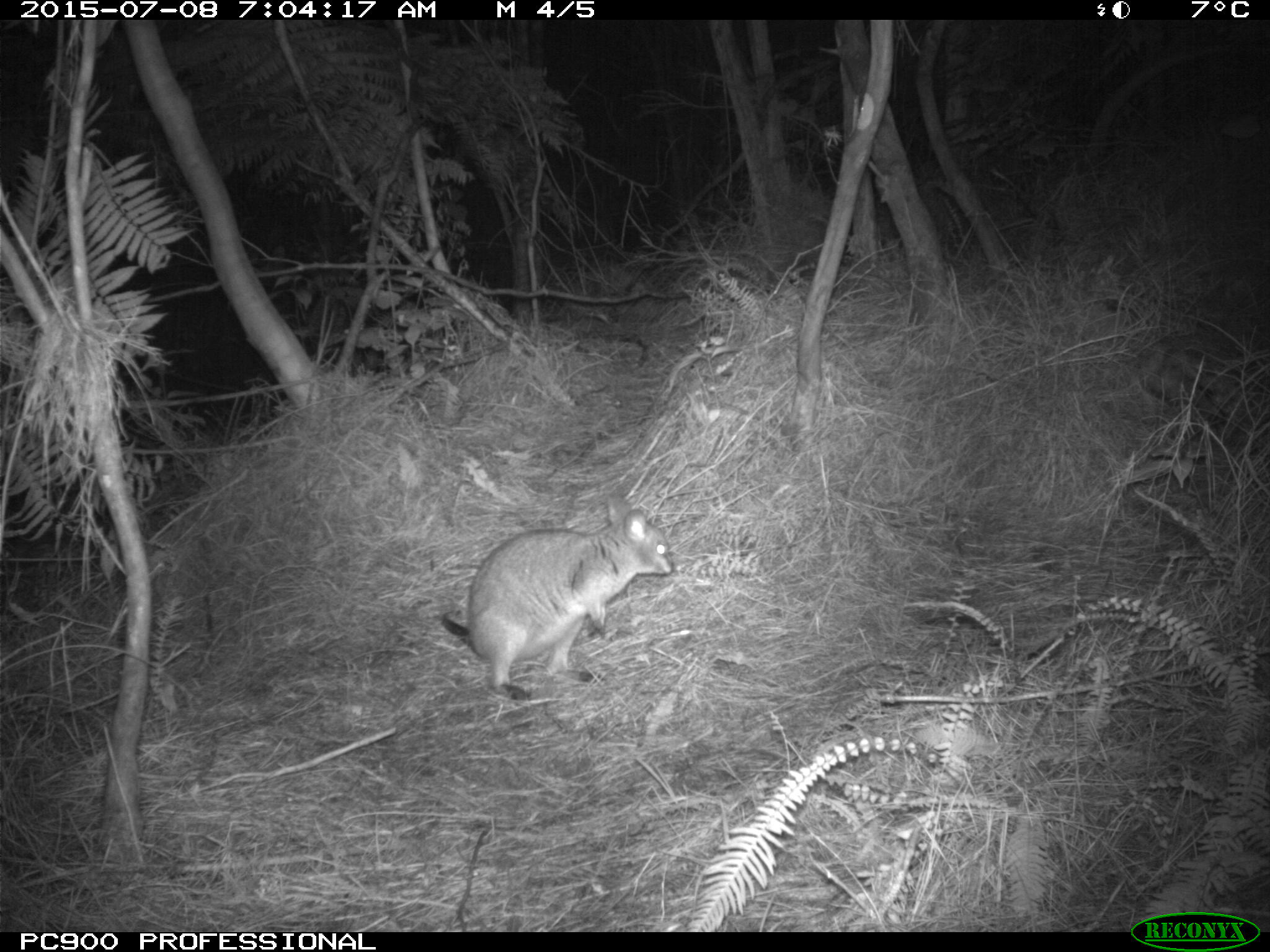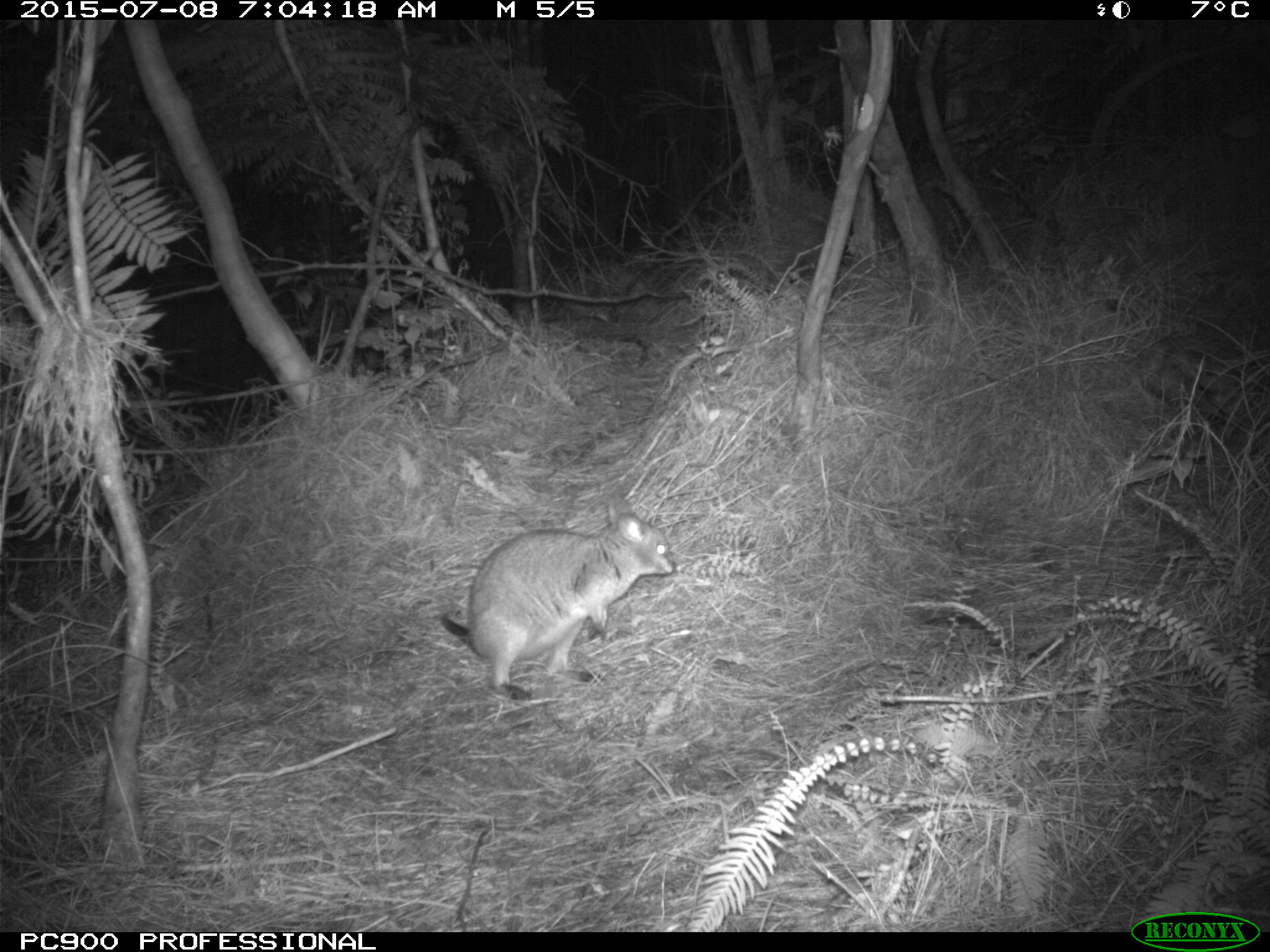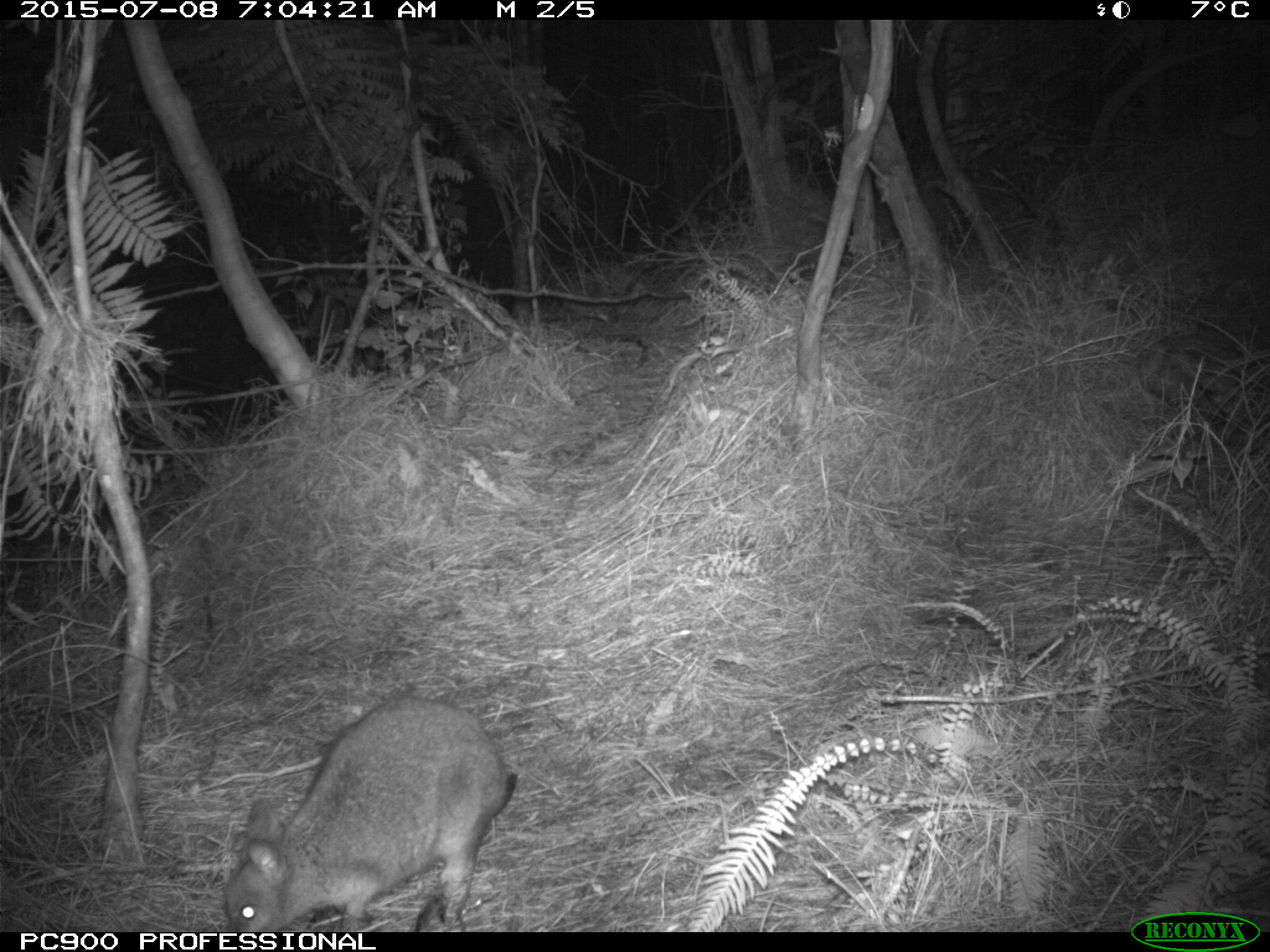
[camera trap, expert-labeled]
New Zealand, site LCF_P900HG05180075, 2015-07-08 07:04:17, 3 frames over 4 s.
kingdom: Animalia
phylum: Chordata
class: Mammalia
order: Diprotodontia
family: Macropodidae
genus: Notamacropus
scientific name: Notamacropus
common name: wallaby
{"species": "wallaby (Notamacropus)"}